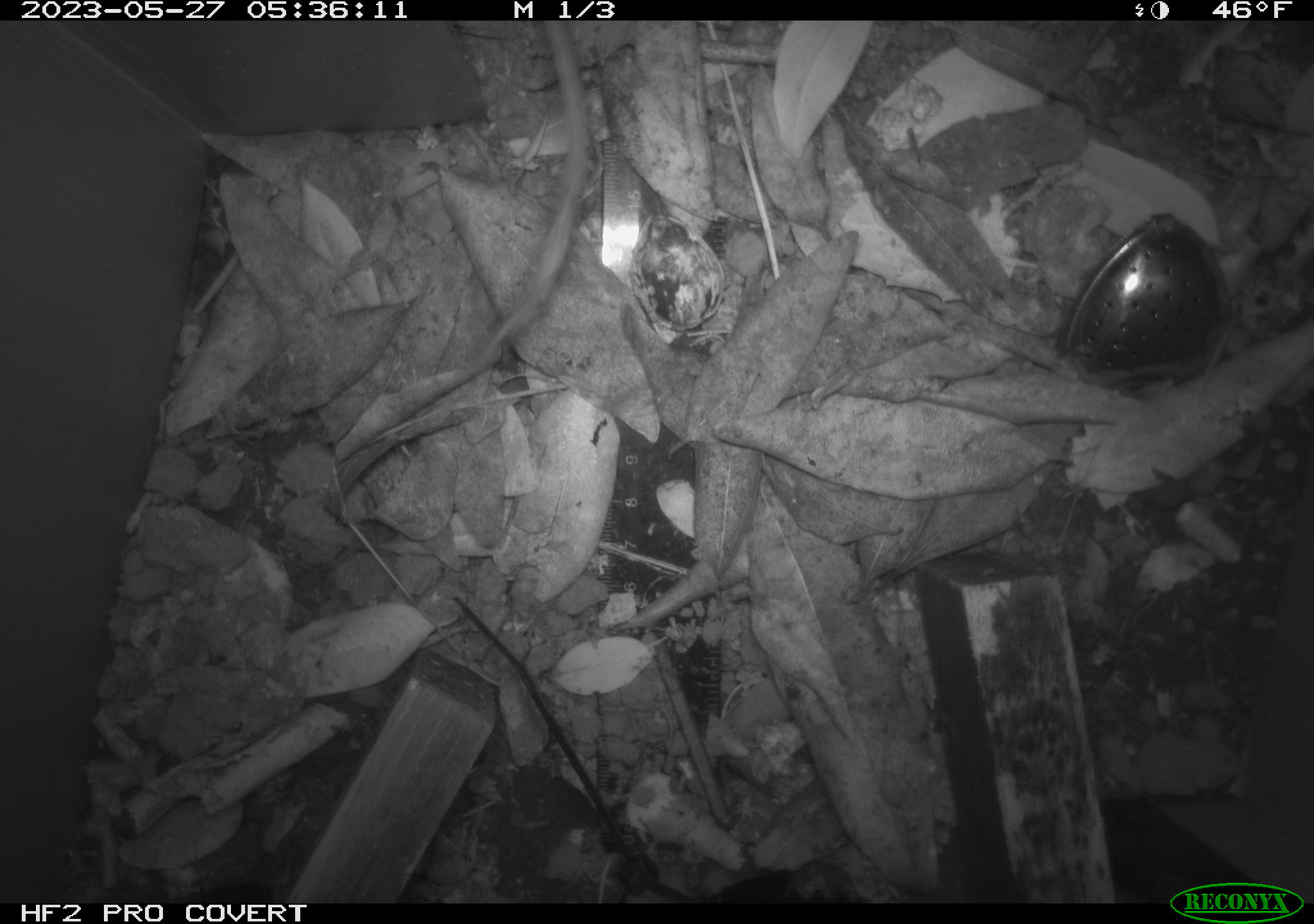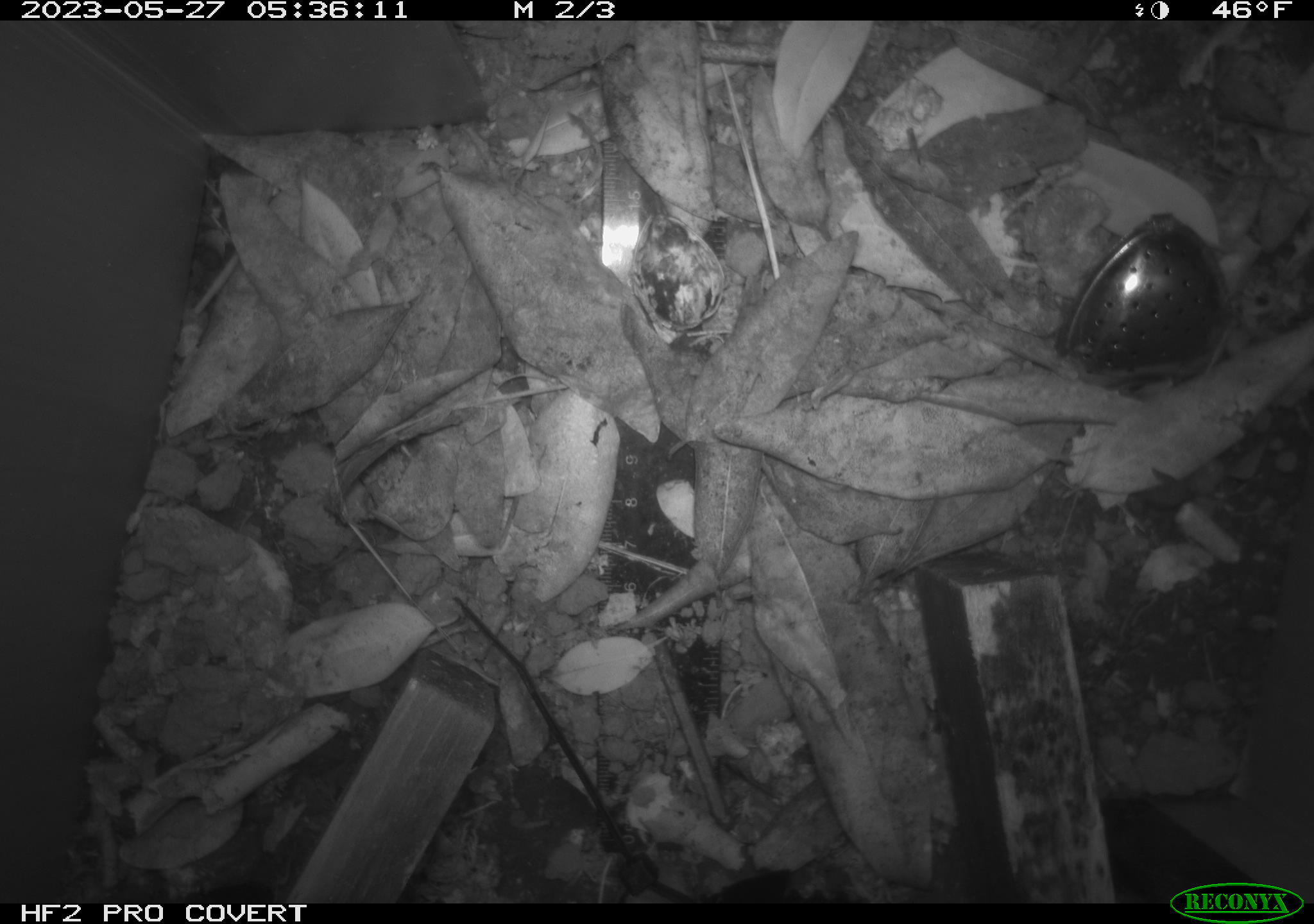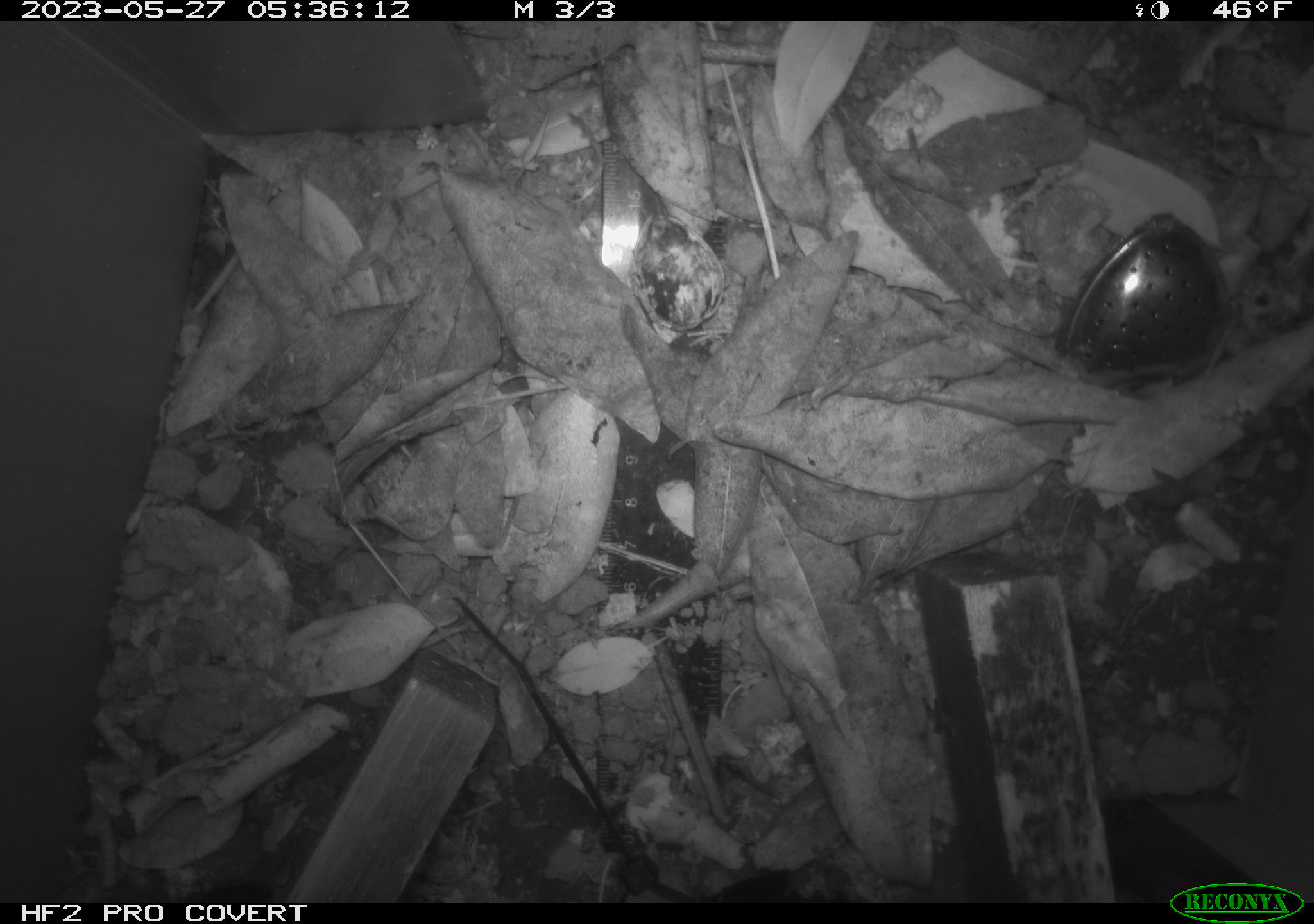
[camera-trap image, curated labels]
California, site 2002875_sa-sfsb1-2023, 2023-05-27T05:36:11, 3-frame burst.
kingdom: Animalia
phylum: Chordata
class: Mammalia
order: Rodentia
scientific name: Rodentia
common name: mouse species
Mouse species (Rodentia).